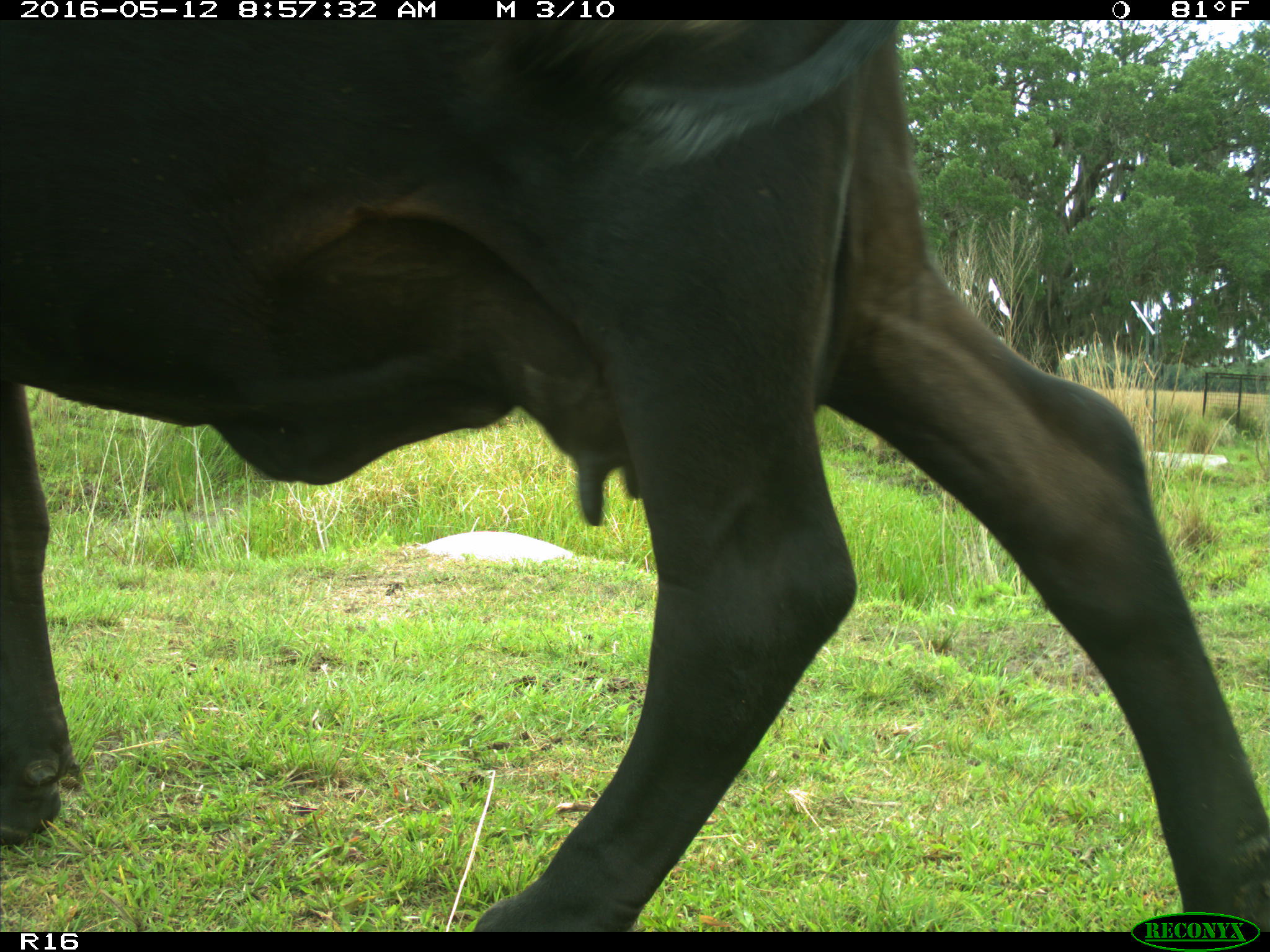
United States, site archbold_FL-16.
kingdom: Animalia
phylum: Chordata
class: Mammalia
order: Artiodactyla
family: Bovidae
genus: Bos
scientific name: Bos taurus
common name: domestic cow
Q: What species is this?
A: Bos taurus (domestic cow).